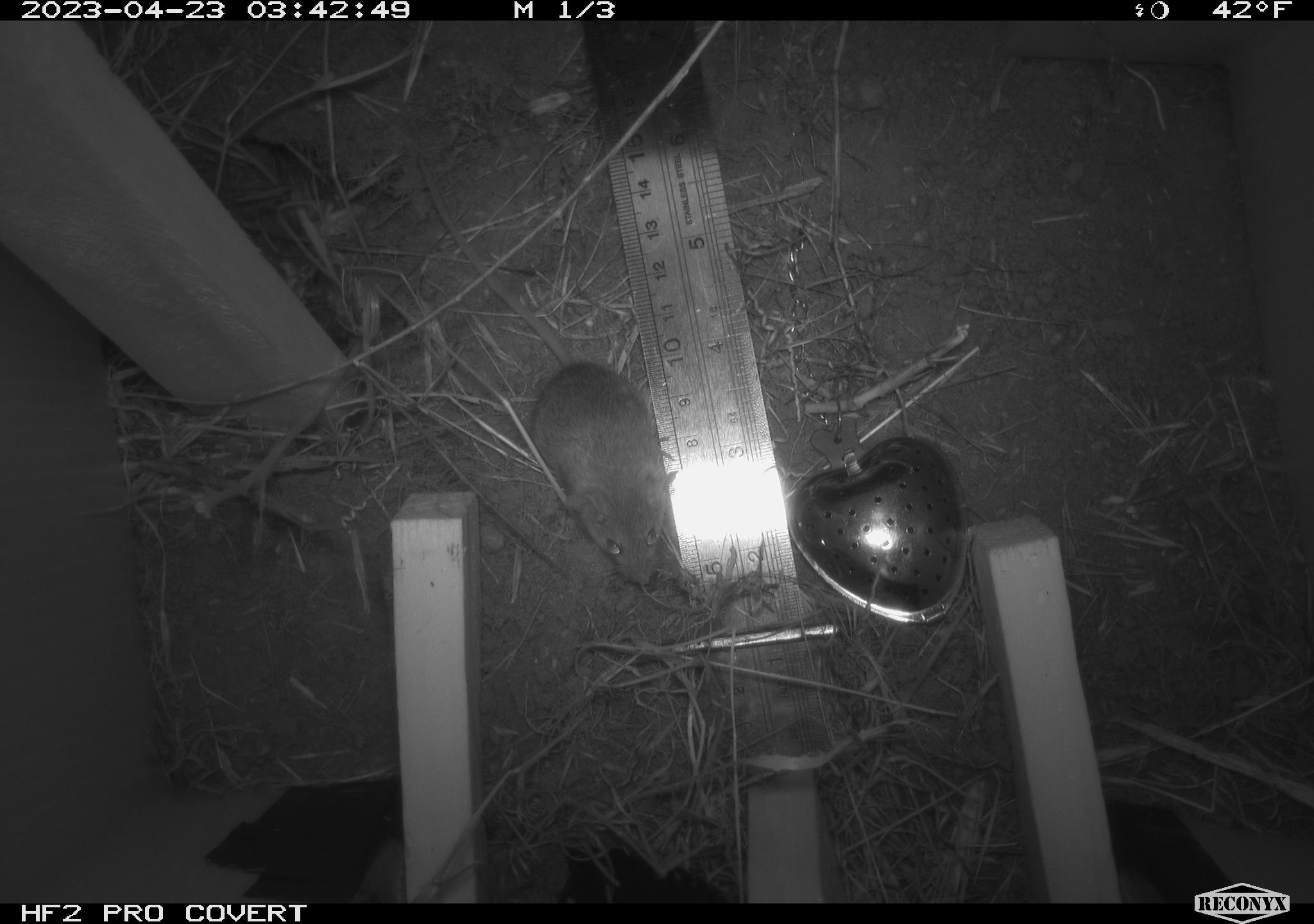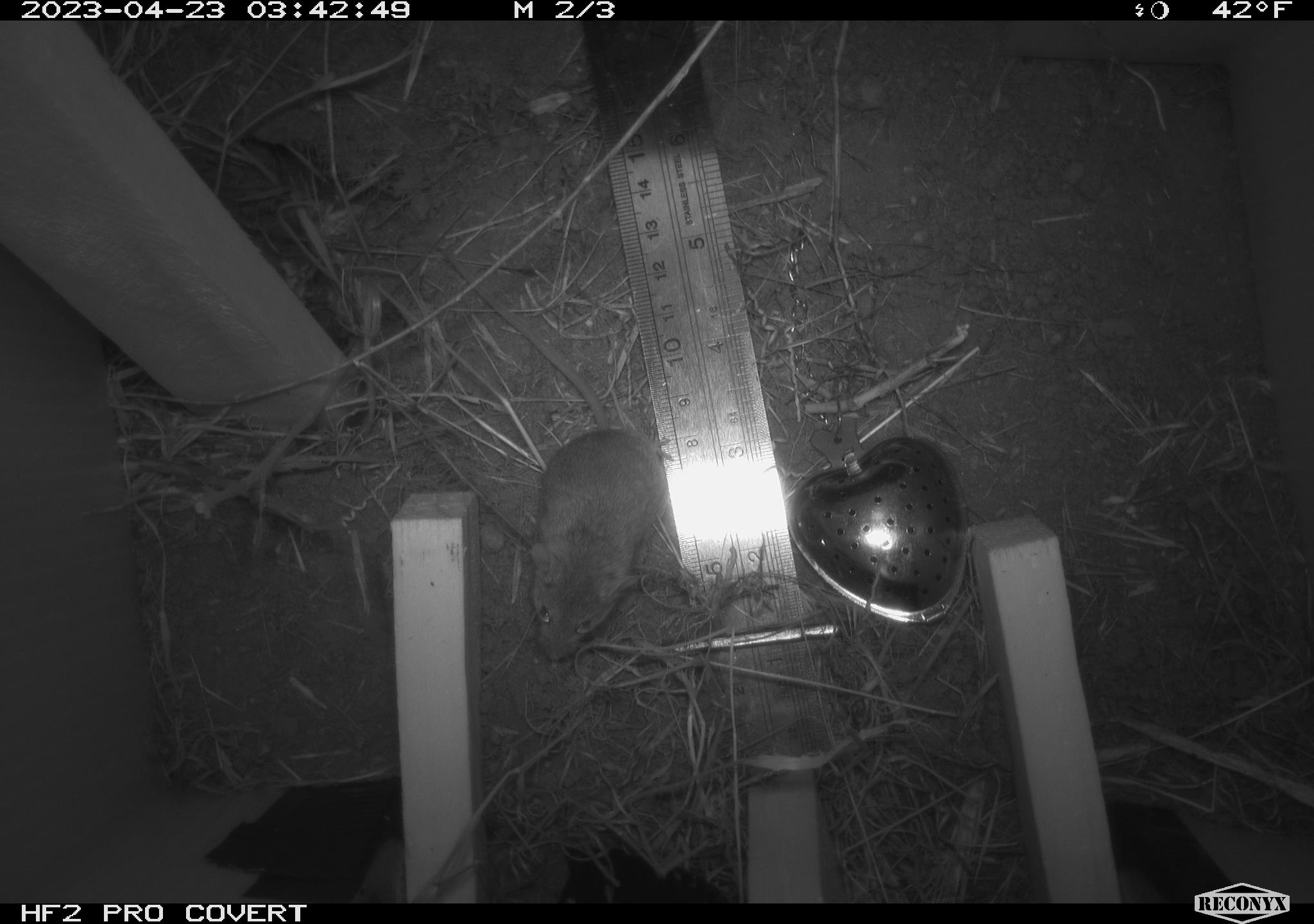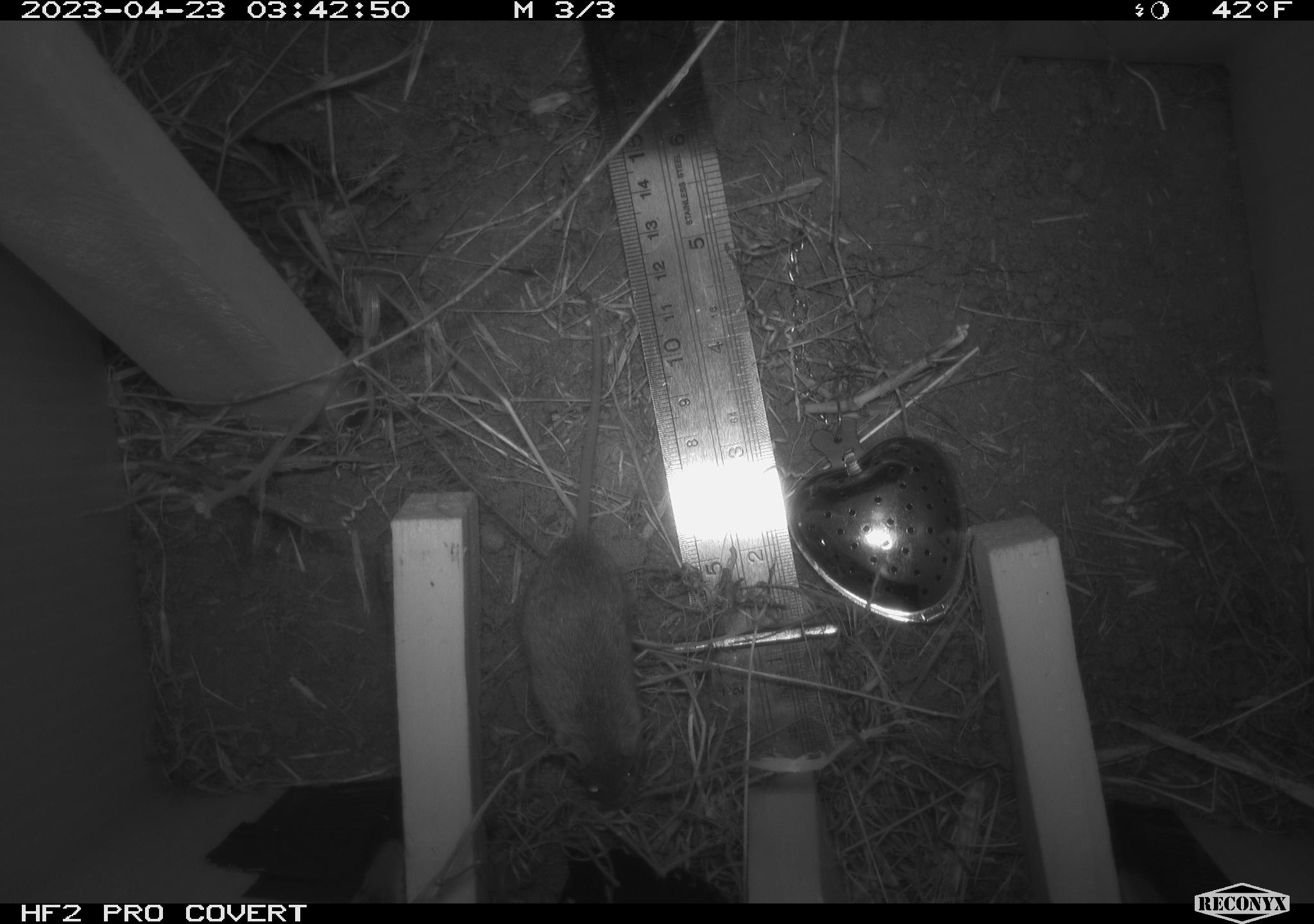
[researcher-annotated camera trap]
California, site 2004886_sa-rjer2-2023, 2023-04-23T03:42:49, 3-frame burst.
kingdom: Animalia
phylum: Chordata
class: Mammalia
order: Rodentia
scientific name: Rodentia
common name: mouse species